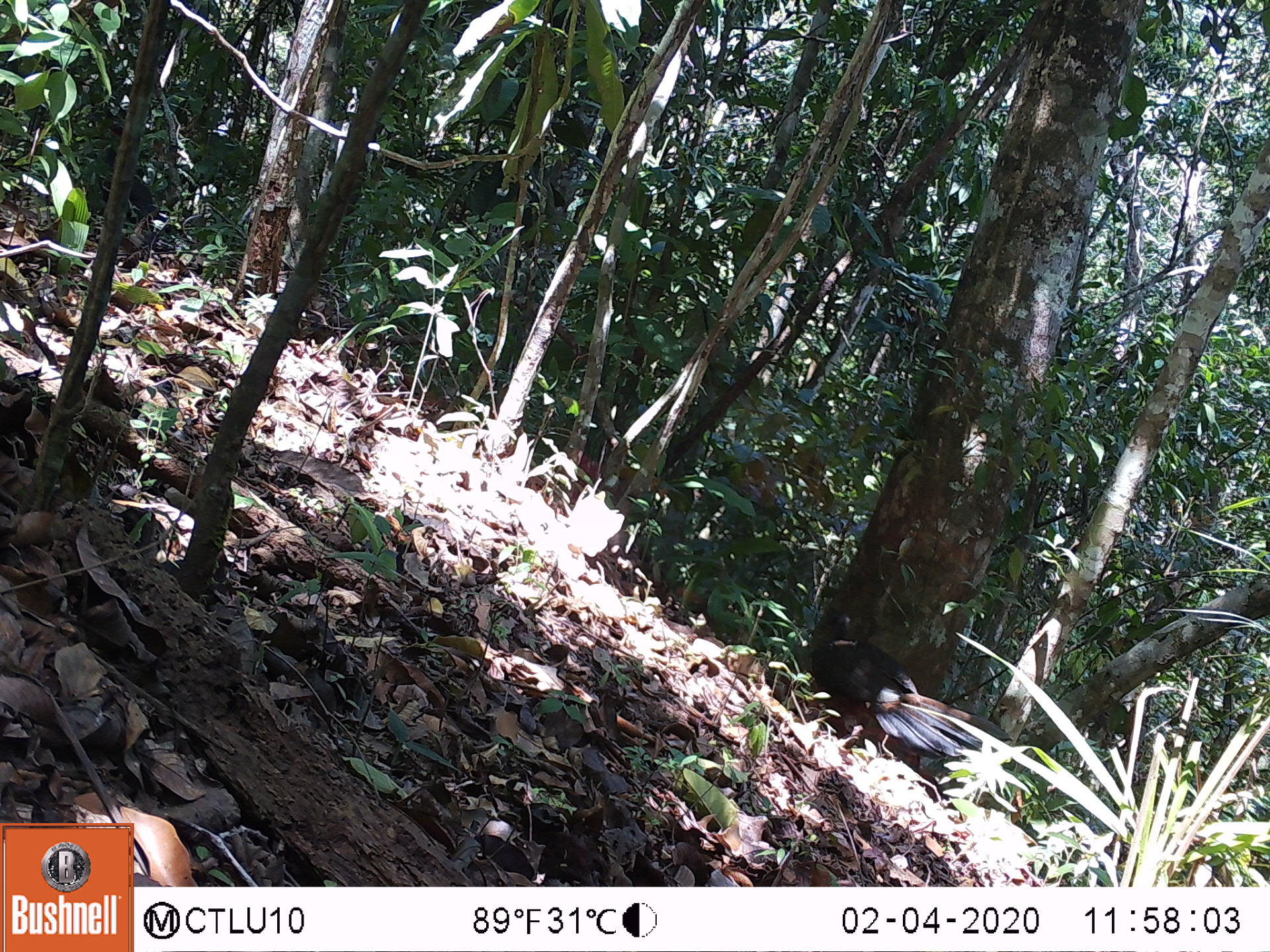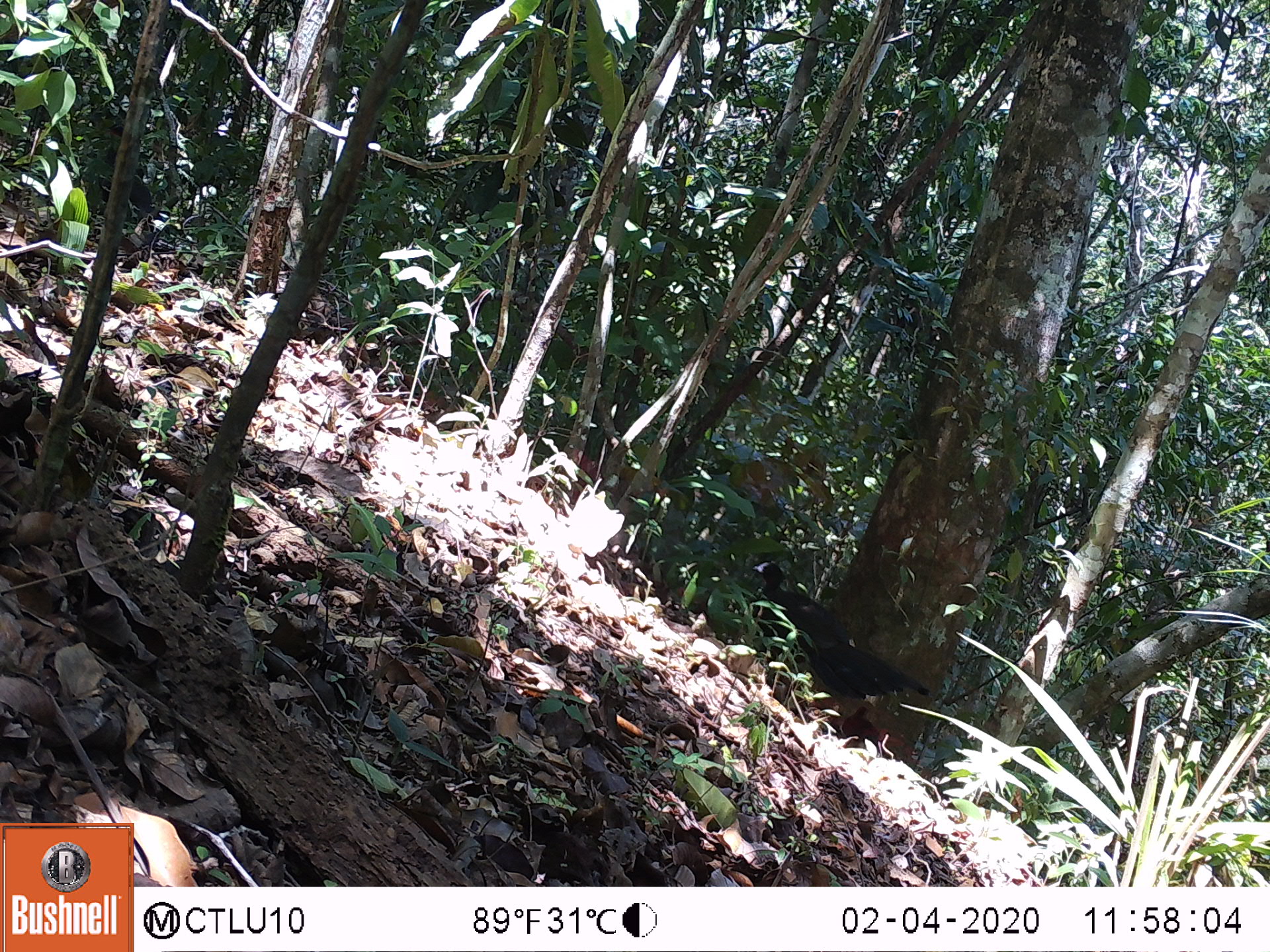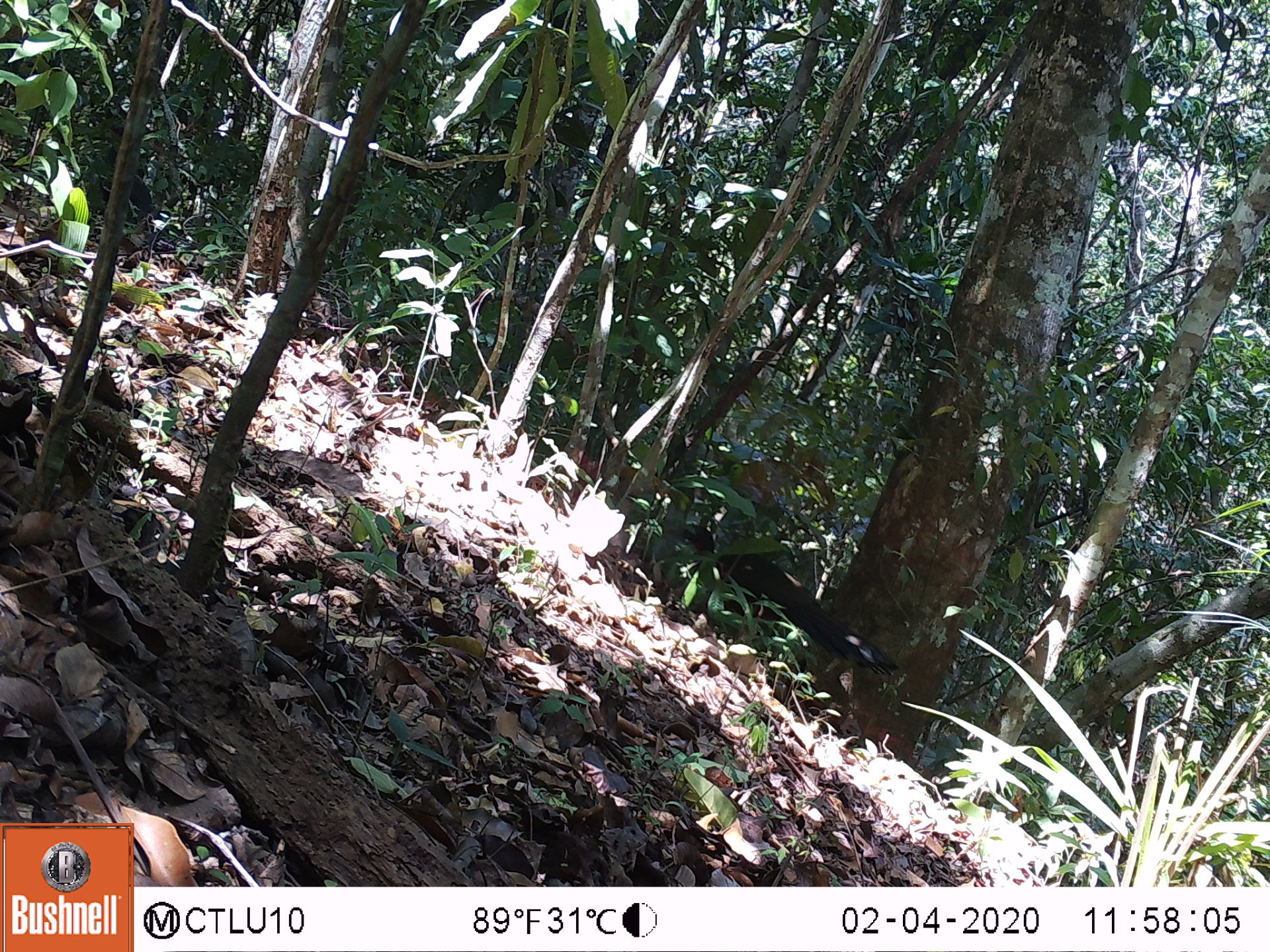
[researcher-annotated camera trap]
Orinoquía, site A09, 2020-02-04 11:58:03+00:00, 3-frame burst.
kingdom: Animalia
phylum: Chordata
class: Aves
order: Galliformes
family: Cracidae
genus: Penelope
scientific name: Penelope jacquacu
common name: spix's guan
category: spixs guan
Spixs guan (spix's guan) (Penelope jacquacu).